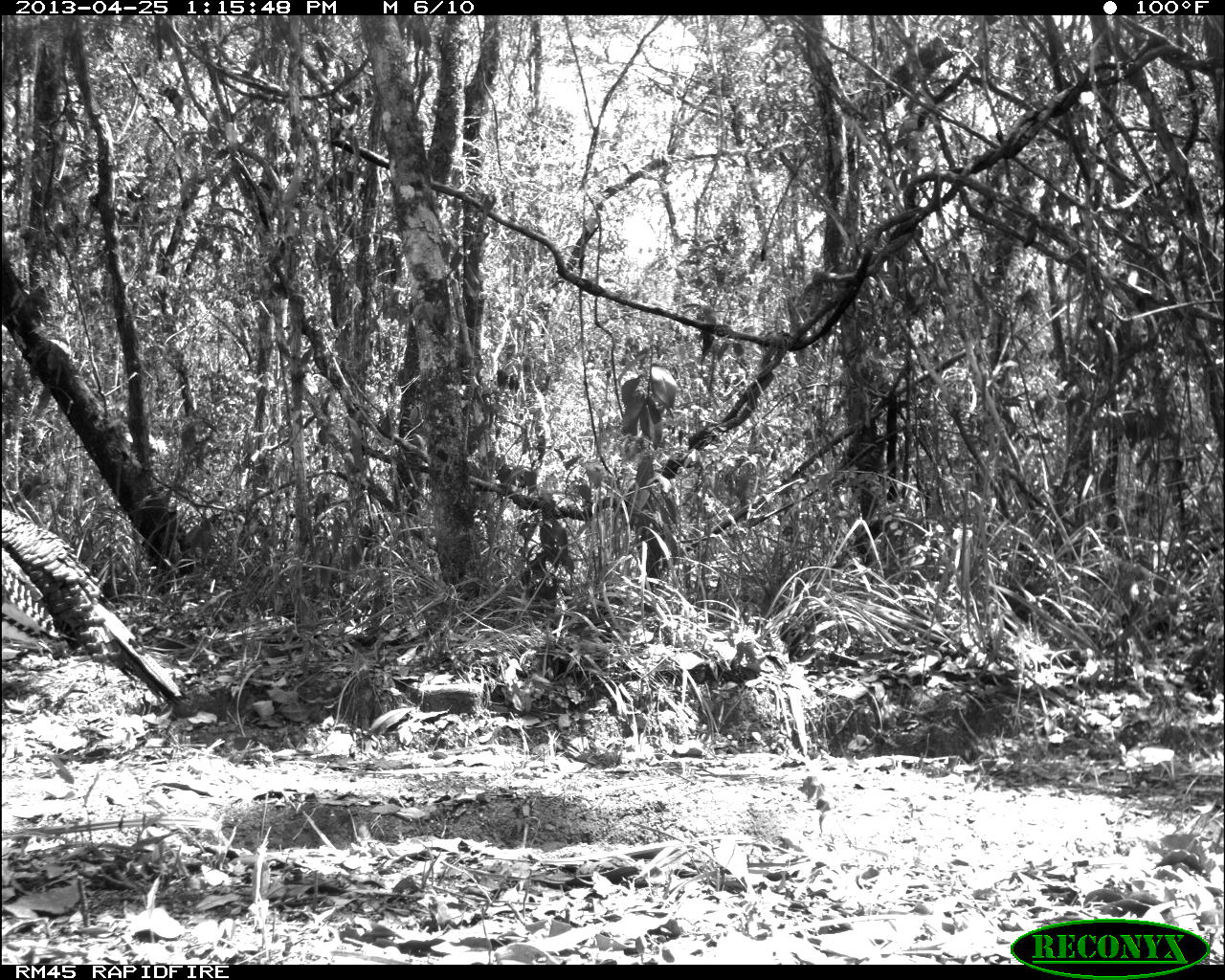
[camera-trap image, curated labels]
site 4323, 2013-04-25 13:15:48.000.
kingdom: Animalia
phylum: Chordata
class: Aves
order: Galliformes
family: Phasianidae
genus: Meleagris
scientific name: Meleagris ocellata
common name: ocellated turkey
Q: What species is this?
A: Meleagris ocellata (ocellated turkey).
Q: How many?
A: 1.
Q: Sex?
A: Male.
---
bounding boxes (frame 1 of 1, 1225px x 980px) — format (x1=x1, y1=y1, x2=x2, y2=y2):
meleagris ocellata: (x1=0, y1=507, x2=187, y2=708)